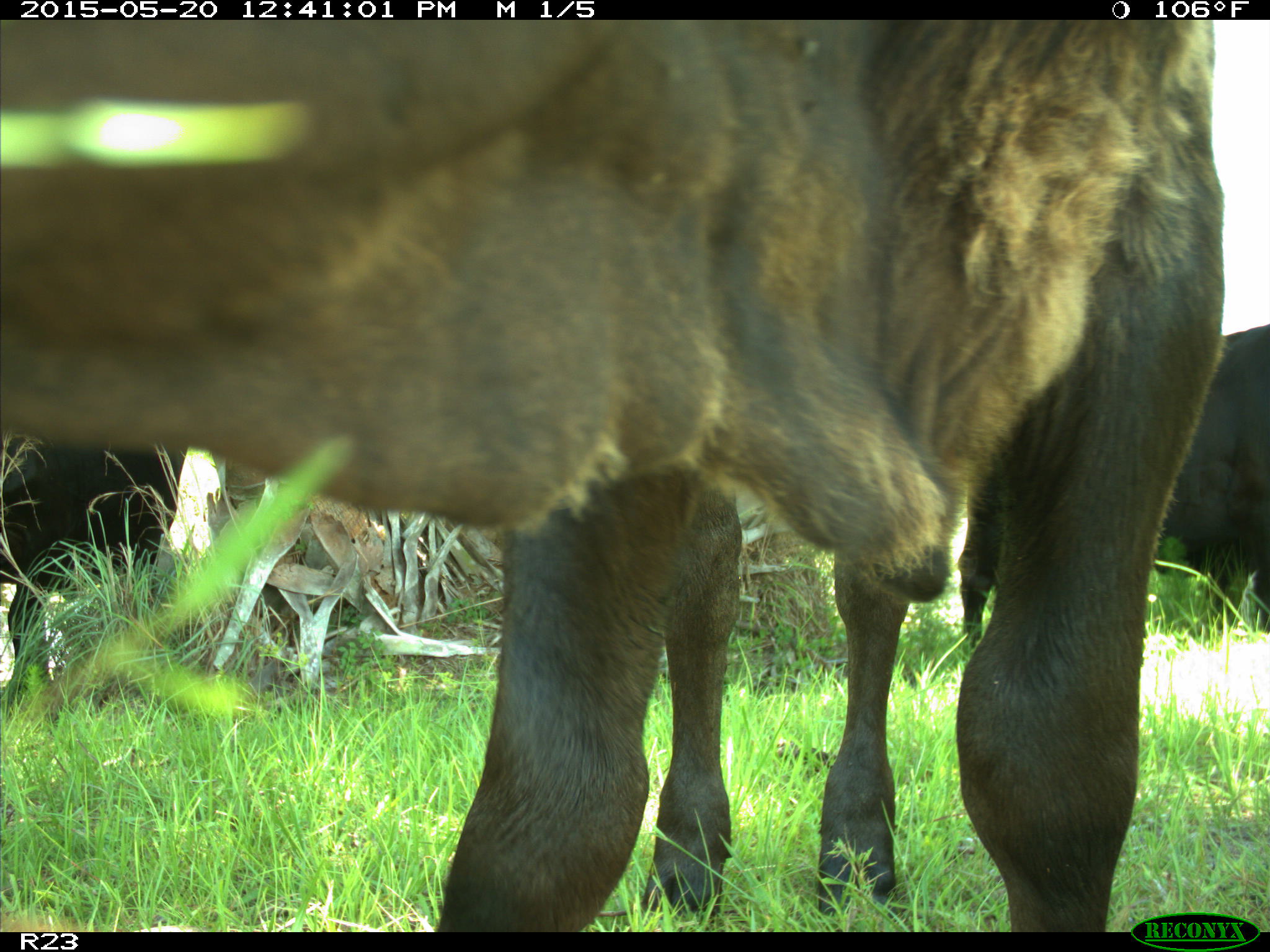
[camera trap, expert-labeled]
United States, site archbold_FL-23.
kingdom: Animalia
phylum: Chordata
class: Mammalia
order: Artiodactyla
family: Bovidae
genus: Bos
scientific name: Bos taurus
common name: domestic cow